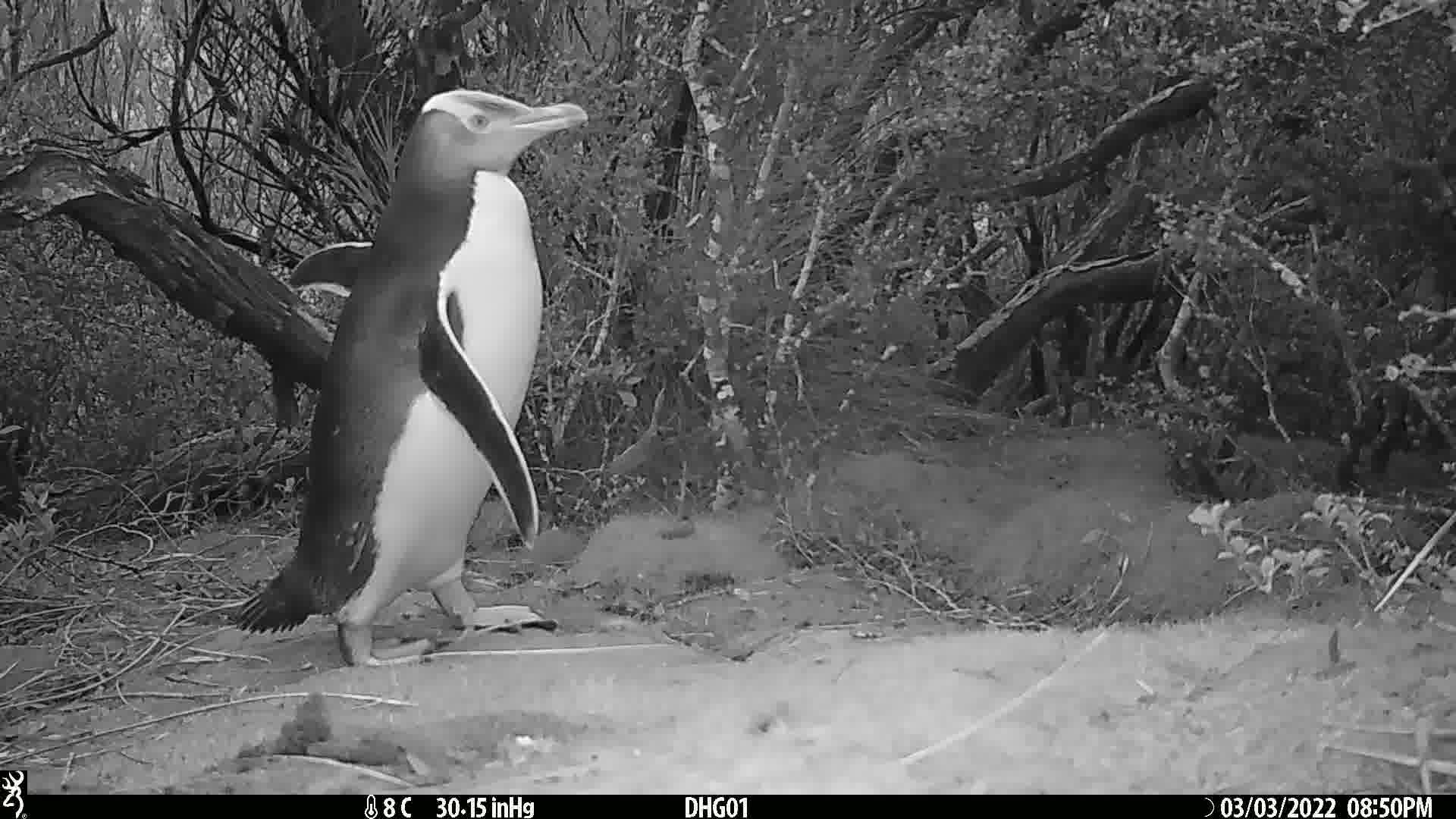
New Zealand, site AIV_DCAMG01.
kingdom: Animalia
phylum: Chordata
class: Aves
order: Sphenisciformes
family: Spheniscidae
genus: Megadyptes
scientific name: Megadyptes antipodes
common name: yellow-eyed penguin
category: yellow eyed penguin